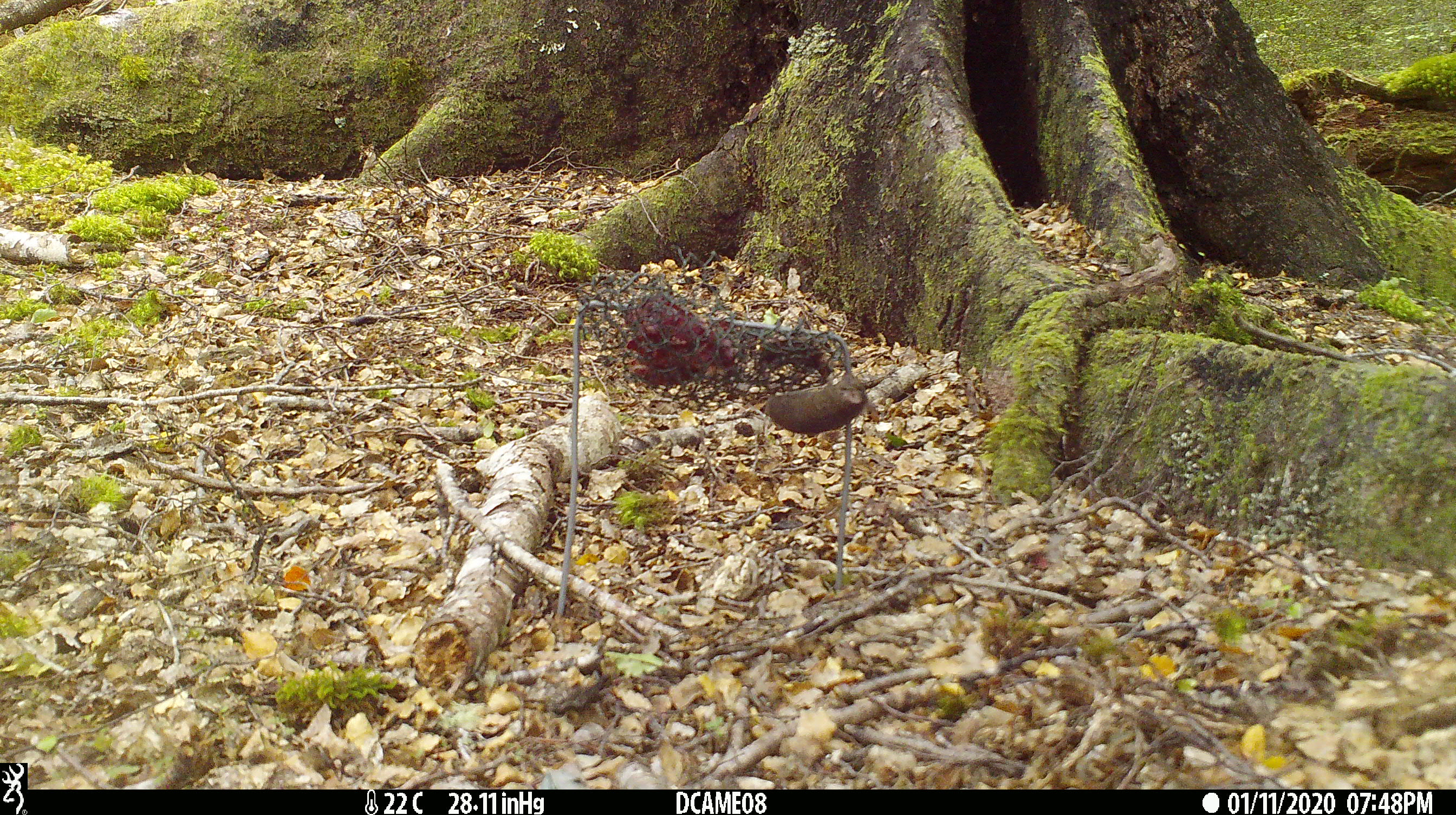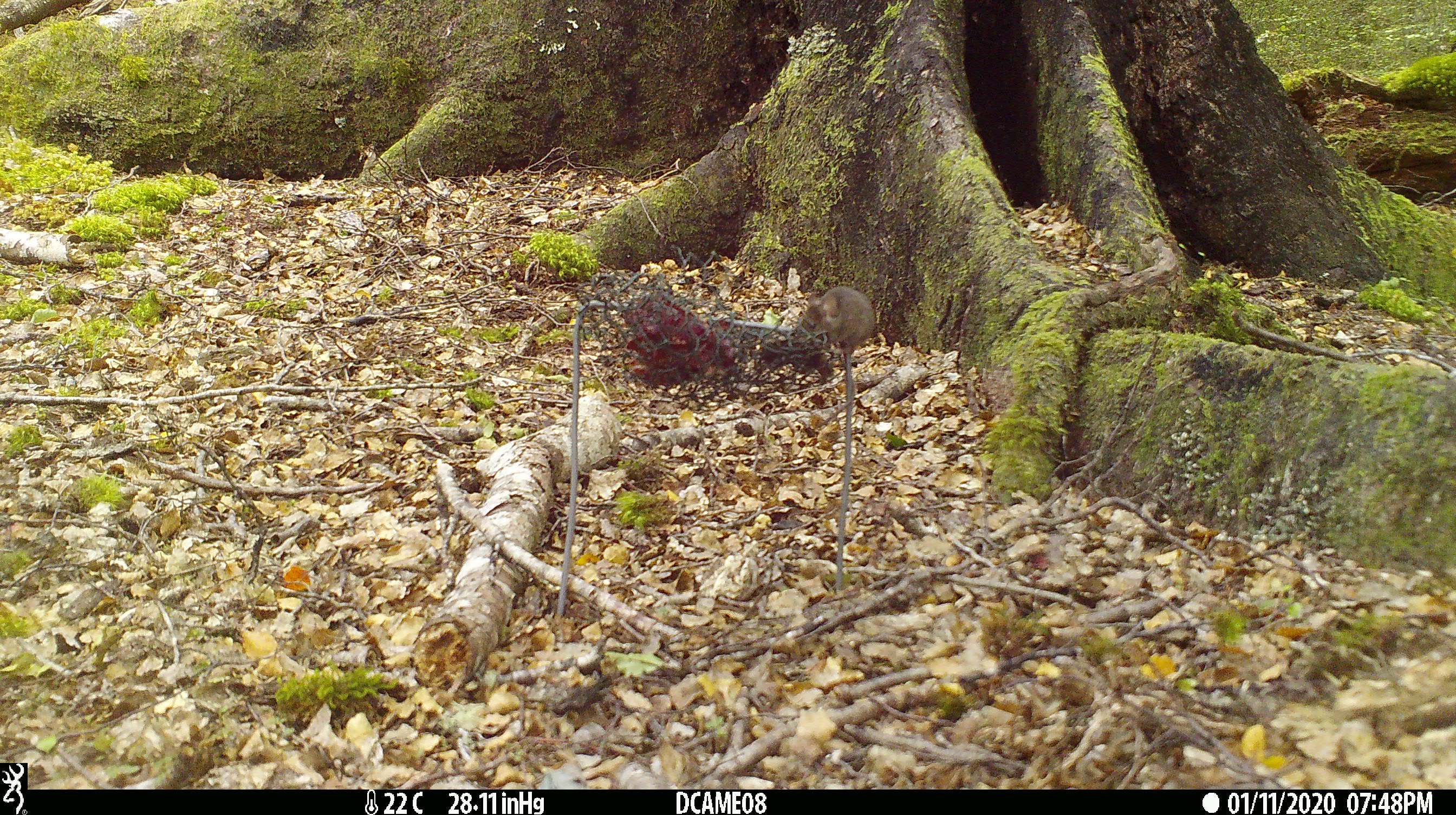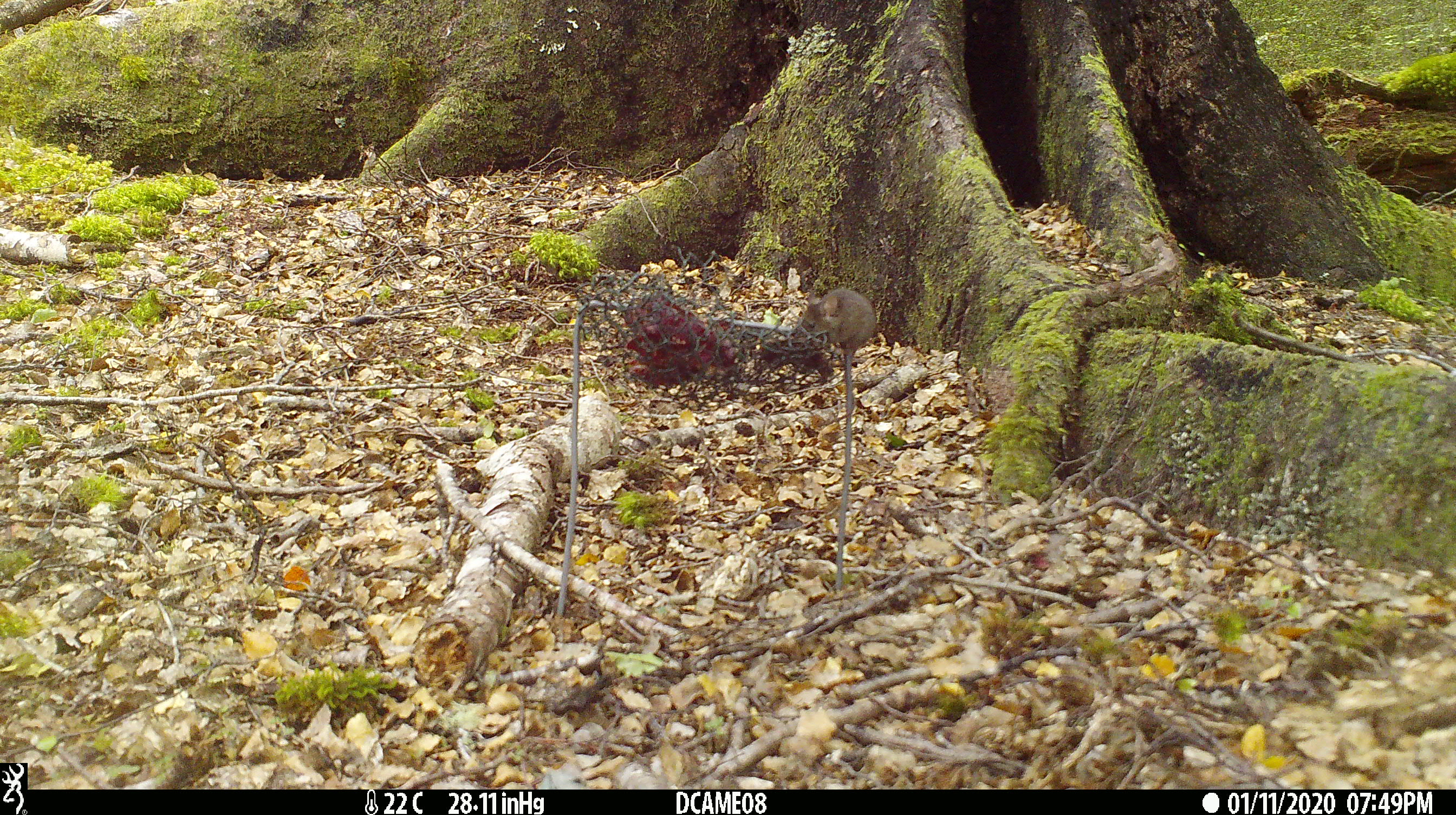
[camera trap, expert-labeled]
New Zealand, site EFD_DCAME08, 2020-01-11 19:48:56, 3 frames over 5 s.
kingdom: Animalia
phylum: Chordata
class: Mammalia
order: Rodentia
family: Muridae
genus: Mus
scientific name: Mus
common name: mouse